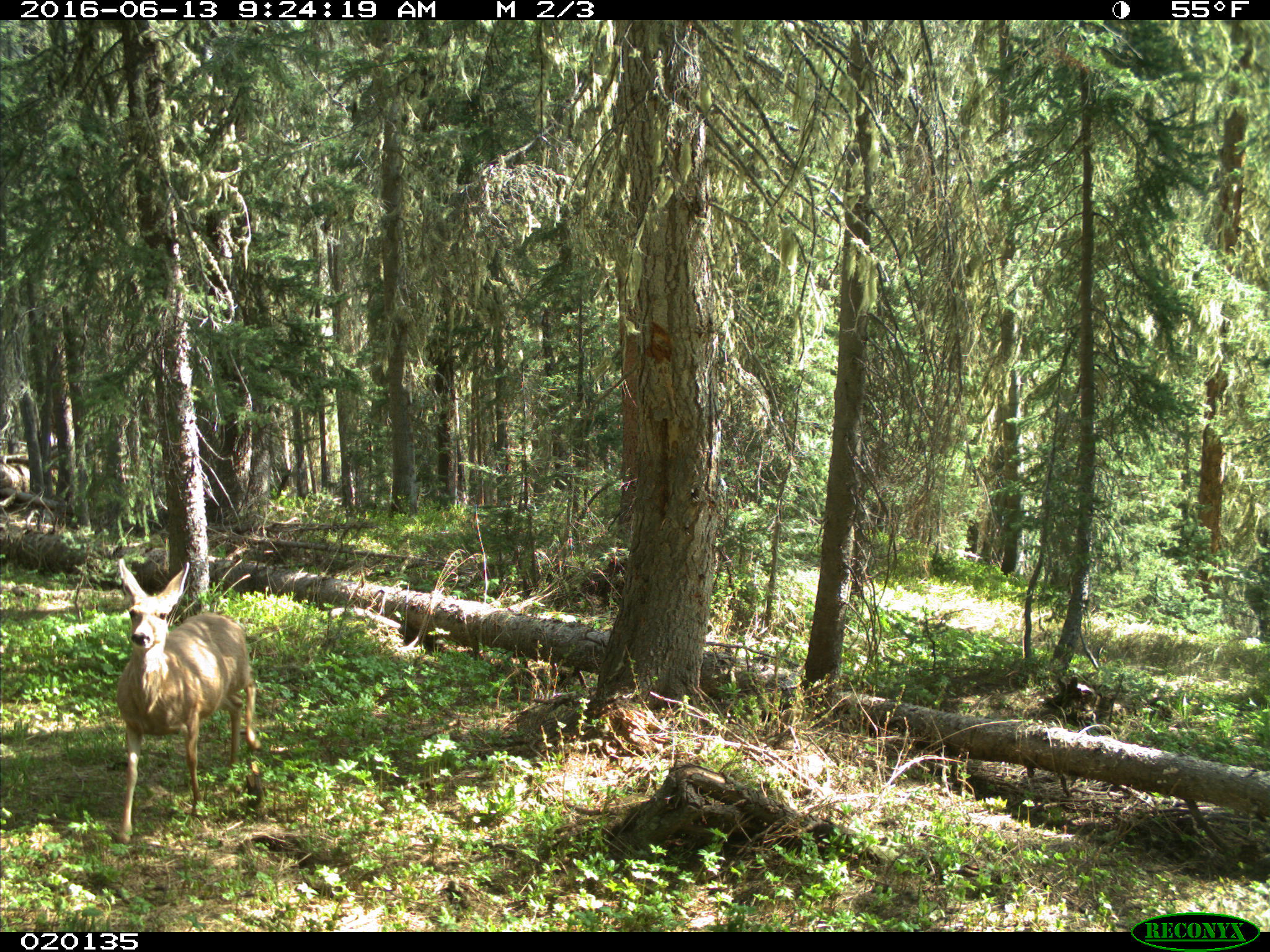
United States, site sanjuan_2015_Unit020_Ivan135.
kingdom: Animalia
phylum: Chordata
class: Mammalia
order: Artiodactyla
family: Cervidae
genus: Odocoileus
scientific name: Odocoileus hemionus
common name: mule deer